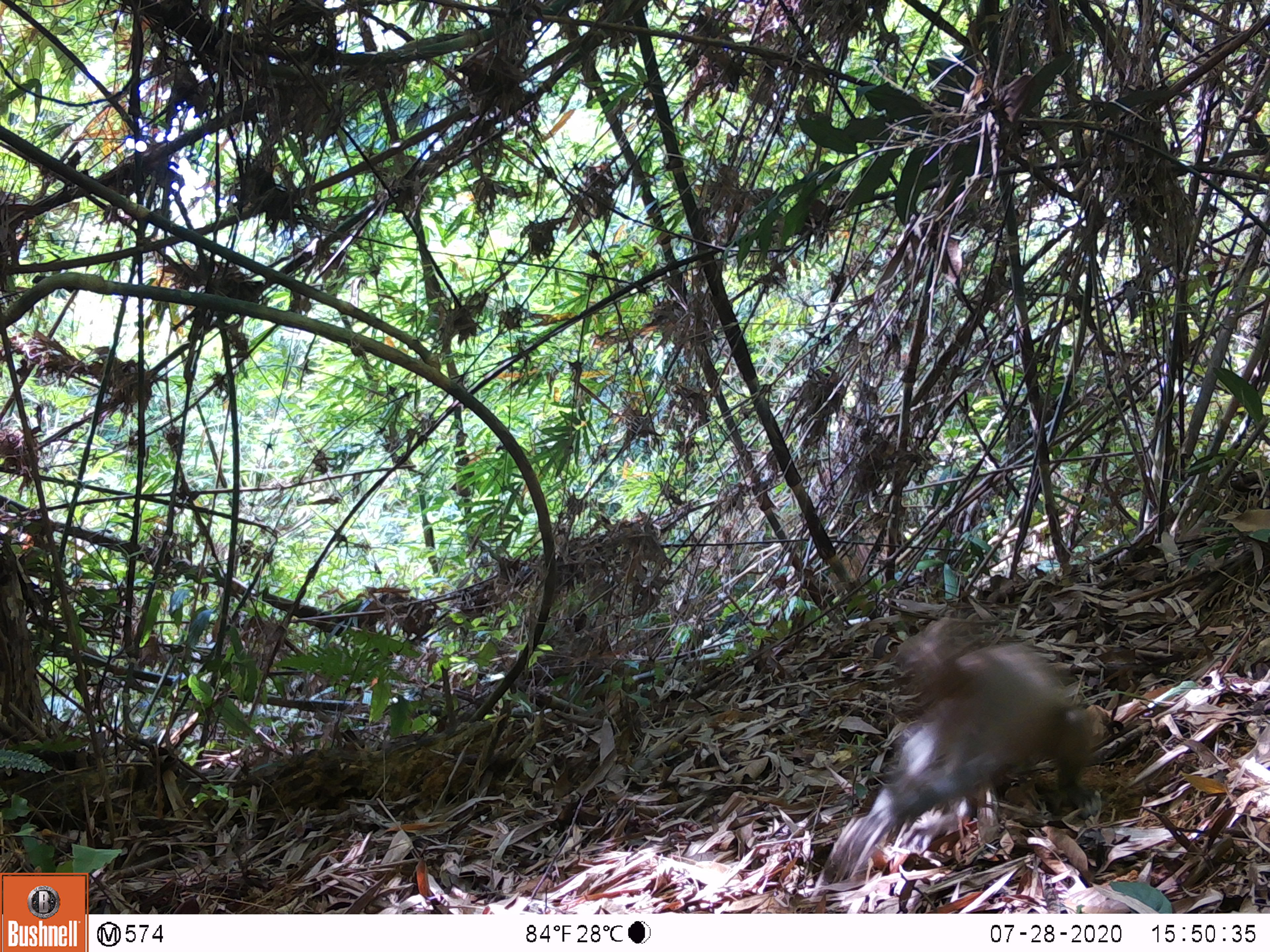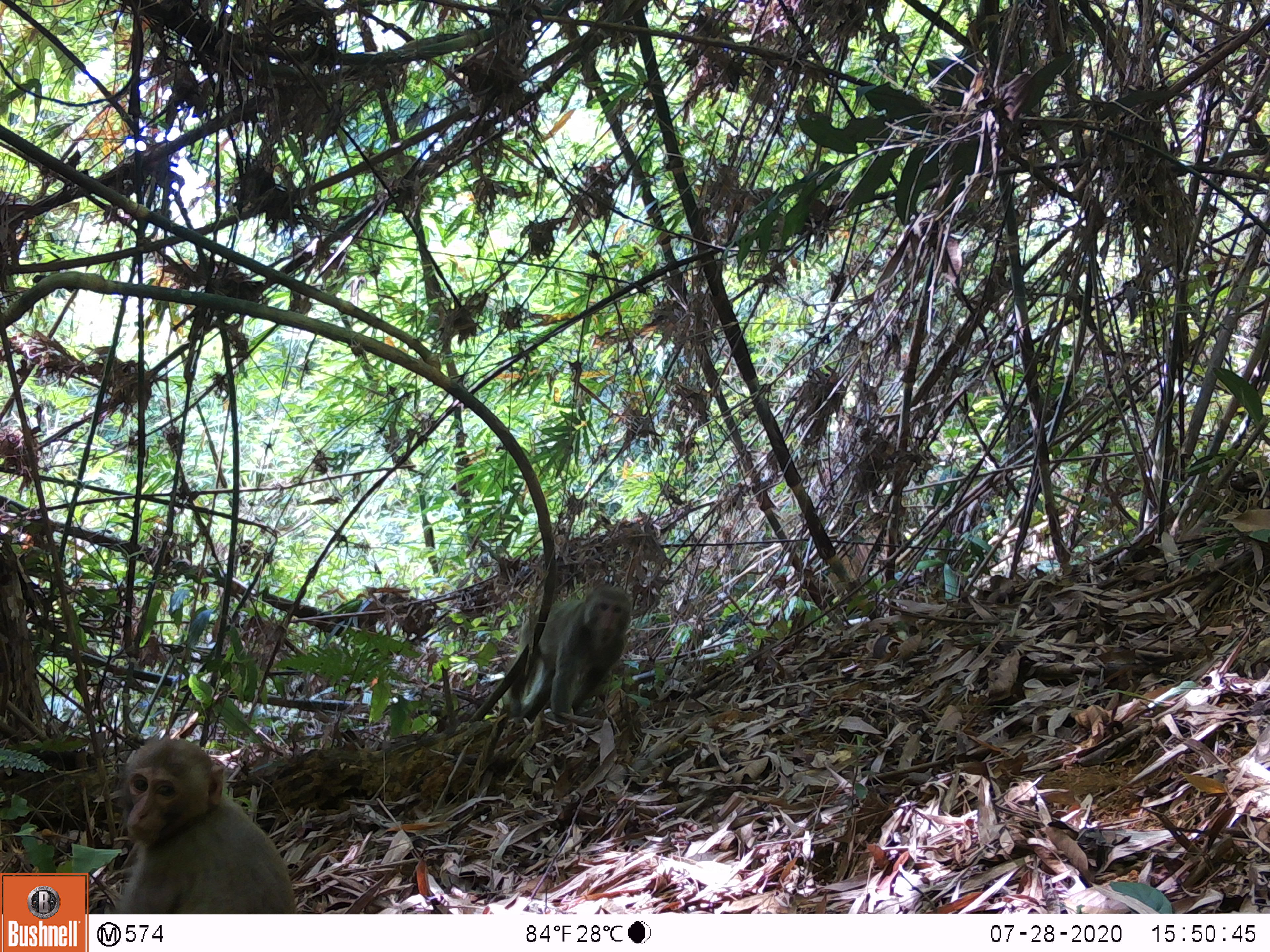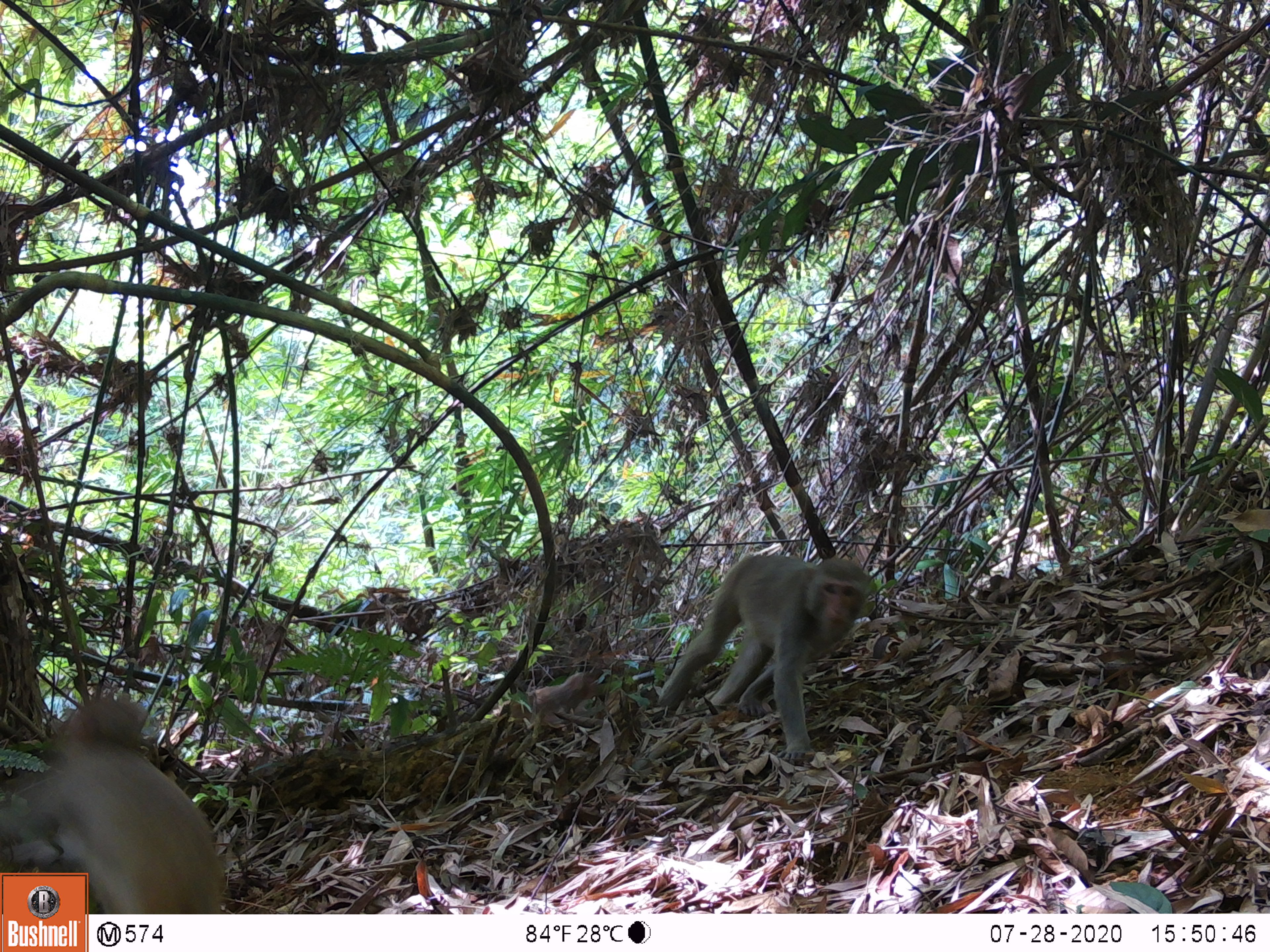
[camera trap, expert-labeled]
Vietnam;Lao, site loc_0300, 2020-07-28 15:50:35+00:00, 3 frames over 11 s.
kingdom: Animalia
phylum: Chordata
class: Mammalia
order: Primates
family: Cercopithecidae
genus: Macaca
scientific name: Macaca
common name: macaques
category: assam or rhesus macaque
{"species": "assam or rhesus macaque (macaques) (Macaca)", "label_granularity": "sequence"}